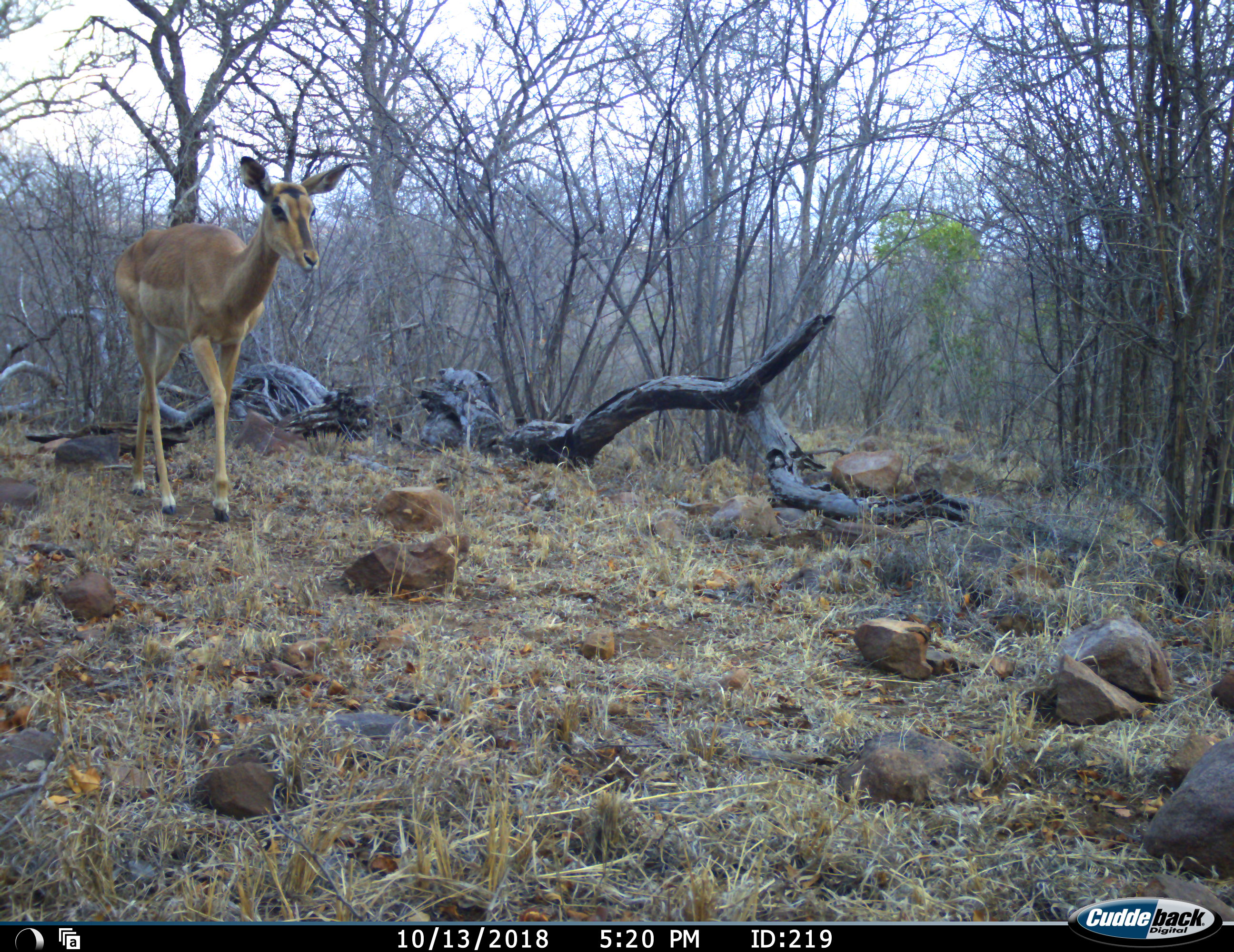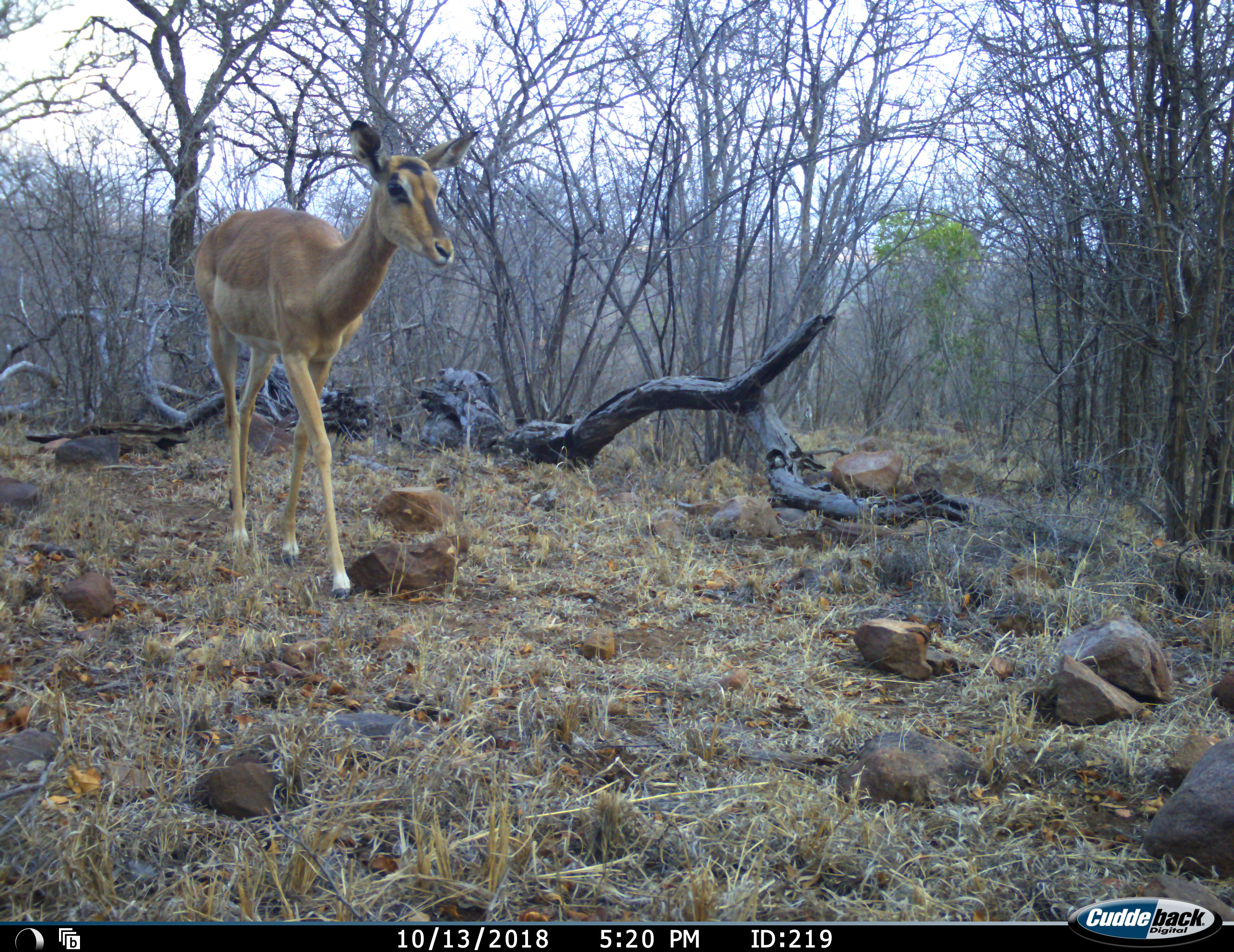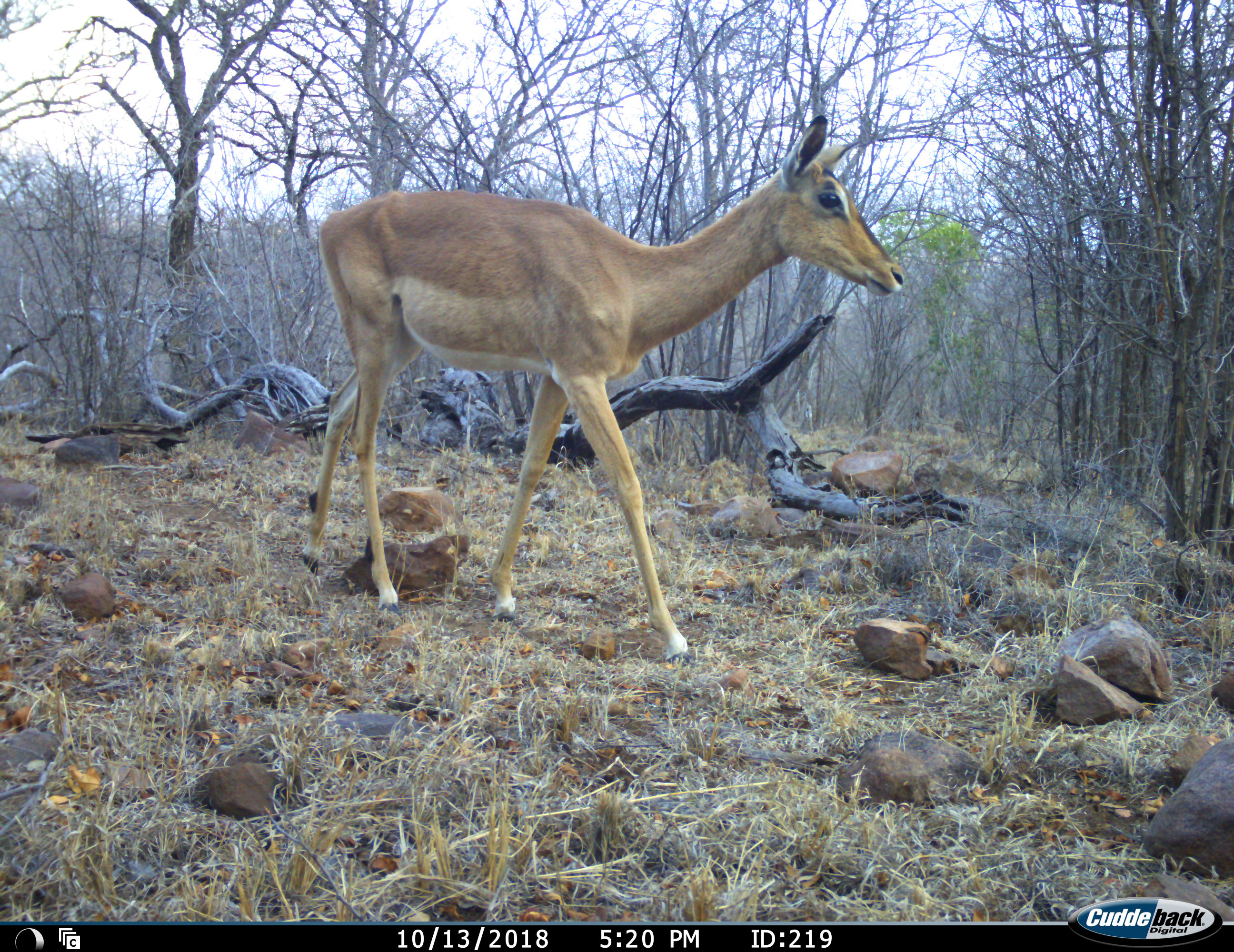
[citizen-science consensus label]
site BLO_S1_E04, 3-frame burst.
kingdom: Animalia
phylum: Chordata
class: Mammalia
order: Artiodactyla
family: Bovidae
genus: Aepyceros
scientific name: Aepyceros melampus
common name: impala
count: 1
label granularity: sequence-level